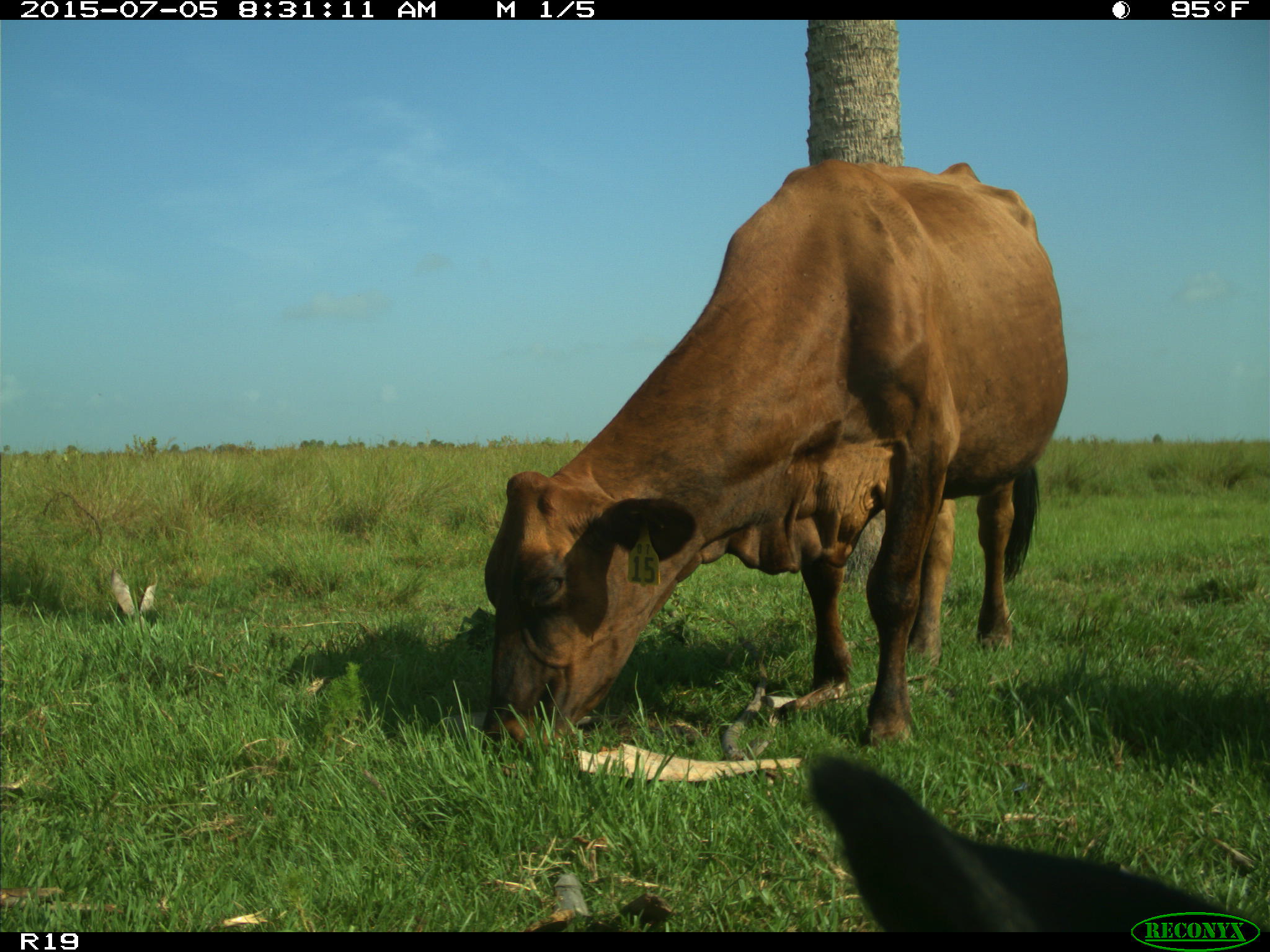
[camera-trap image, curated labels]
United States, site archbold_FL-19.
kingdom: Animalia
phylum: Chordata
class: Mammalia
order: Artiodactyla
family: Bovidae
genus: Bos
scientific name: Bos taurus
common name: domestic cow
Bos taurus (domestic cow).